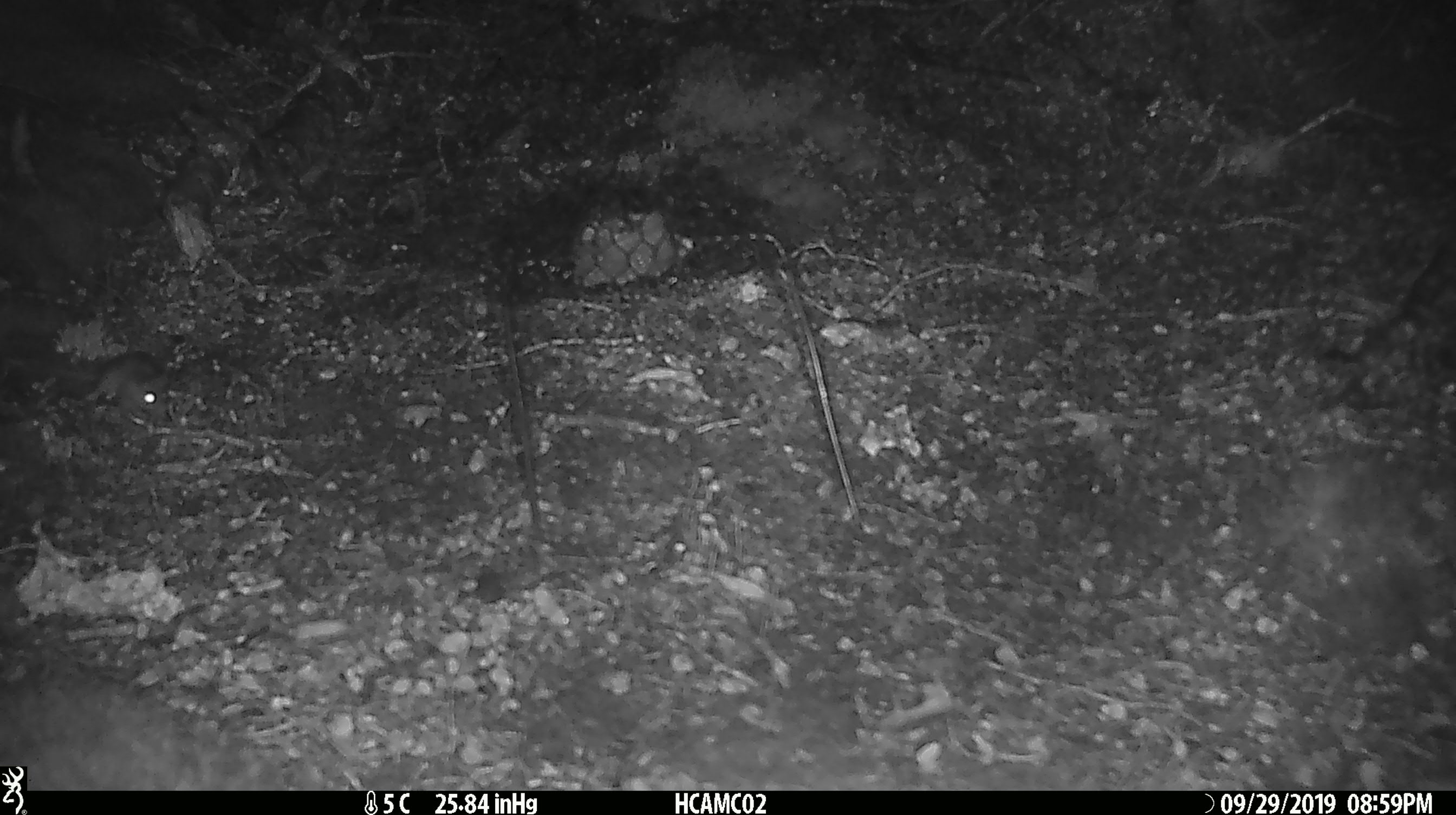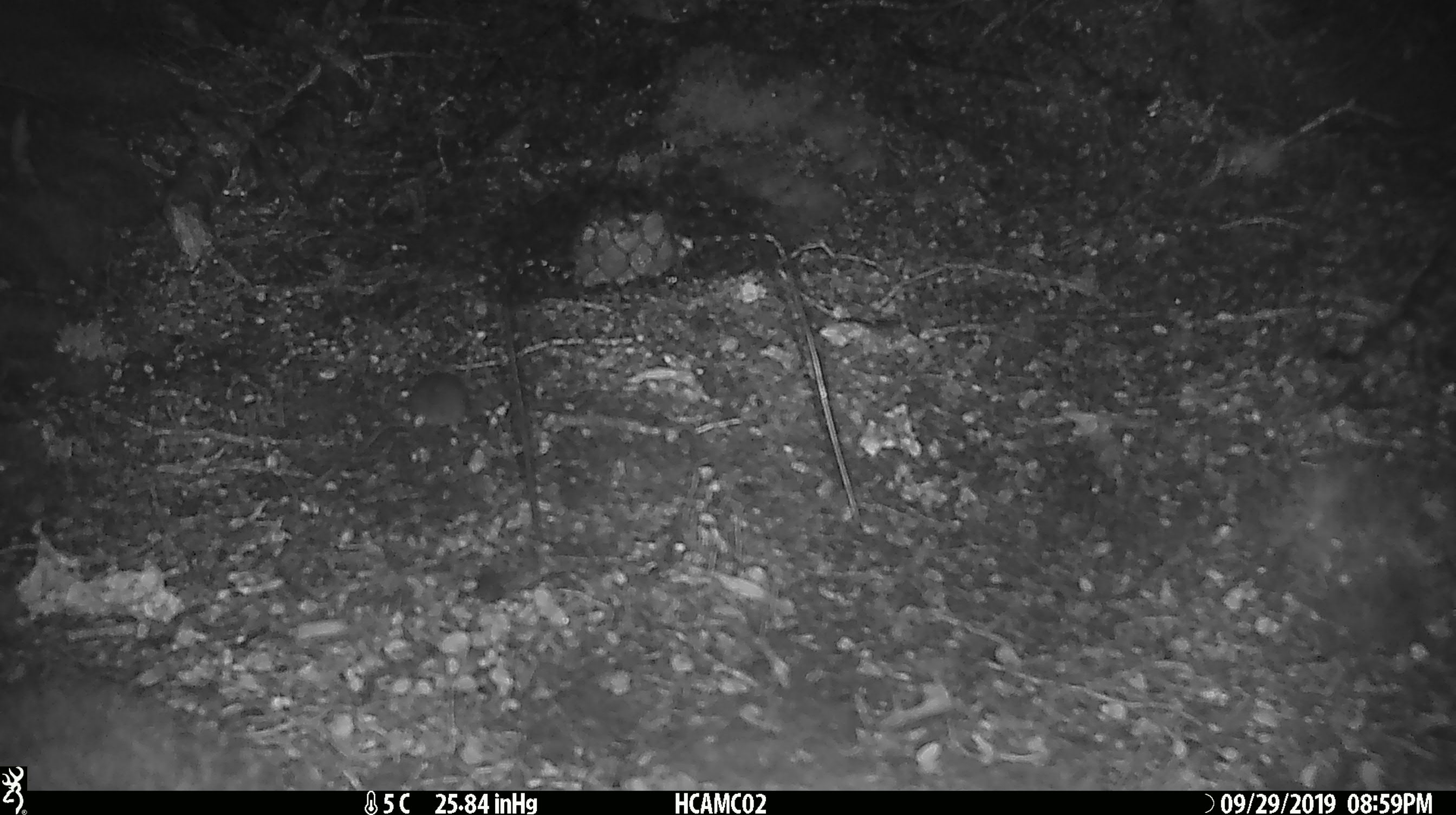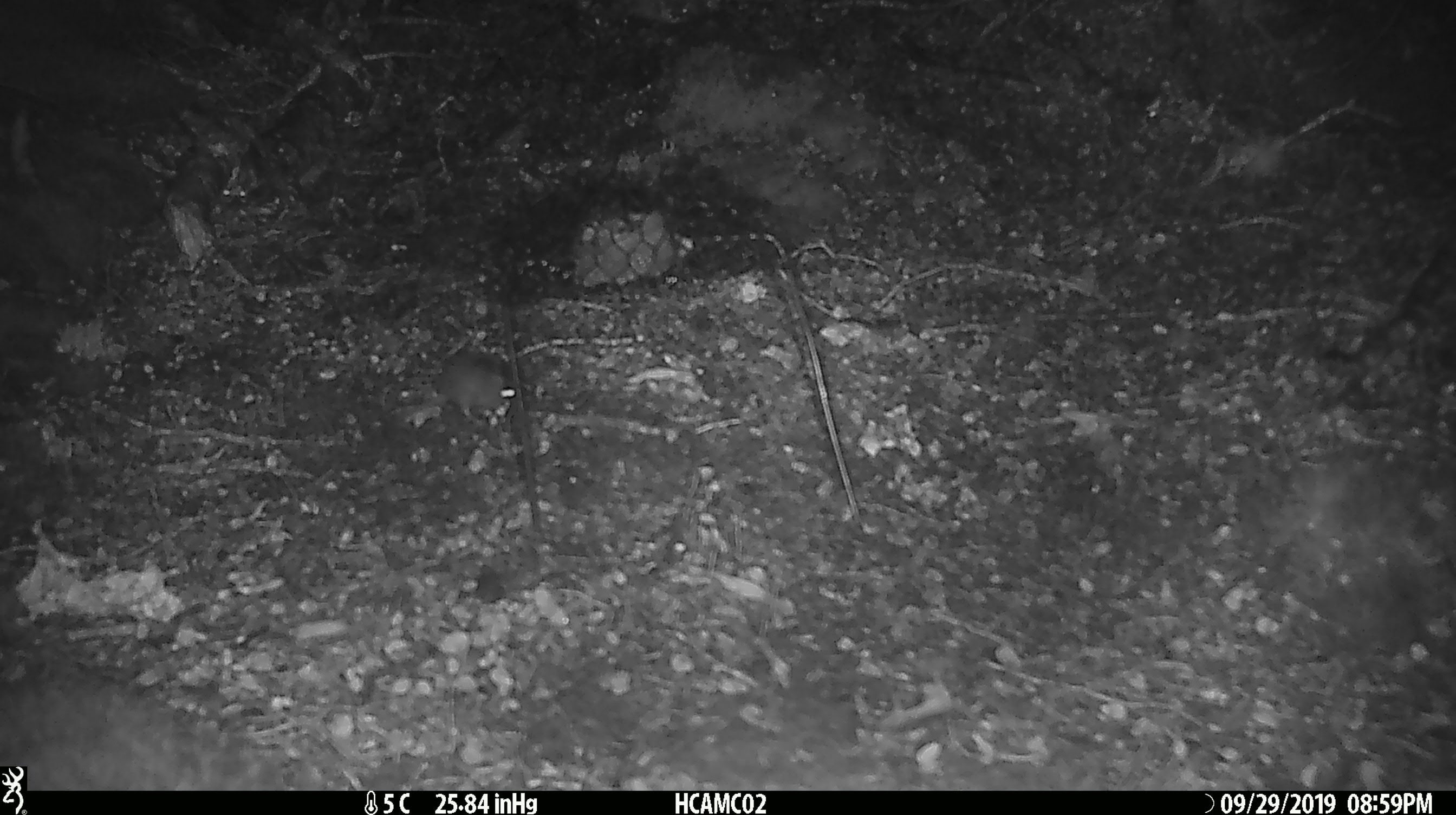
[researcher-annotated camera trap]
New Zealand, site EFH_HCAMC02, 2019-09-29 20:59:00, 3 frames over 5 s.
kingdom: Animalia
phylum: Chordata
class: Mammalia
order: Rodentia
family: Muridae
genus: Mus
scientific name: Mus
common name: mouse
Mouse (Mus).